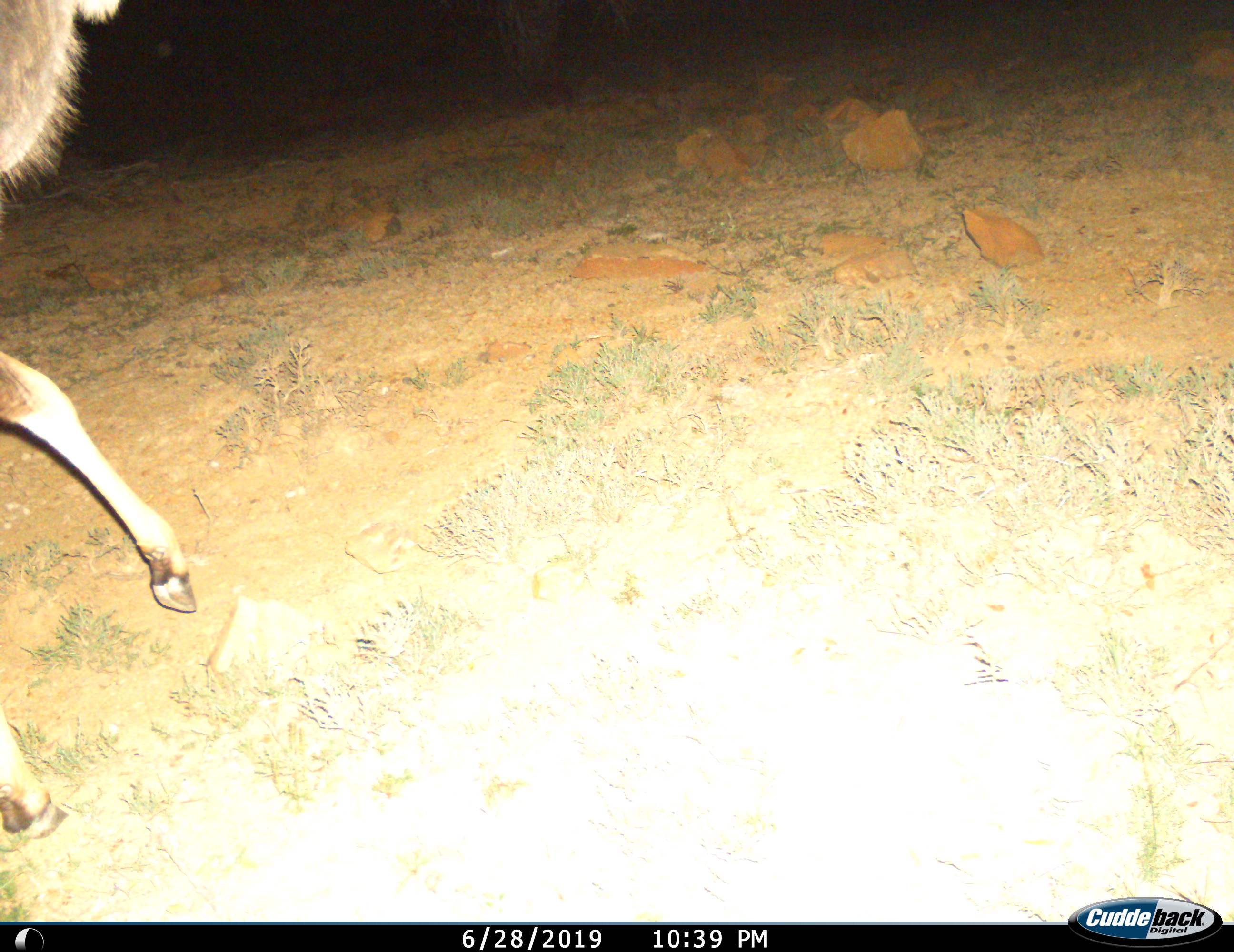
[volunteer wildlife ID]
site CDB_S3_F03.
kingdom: Animalia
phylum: Chordata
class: Mammalia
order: Artiodactyla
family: Bovidae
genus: Tragelaphus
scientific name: Tragelaphus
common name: kudu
Kudu (Tragelaphus), count 1. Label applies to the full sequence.